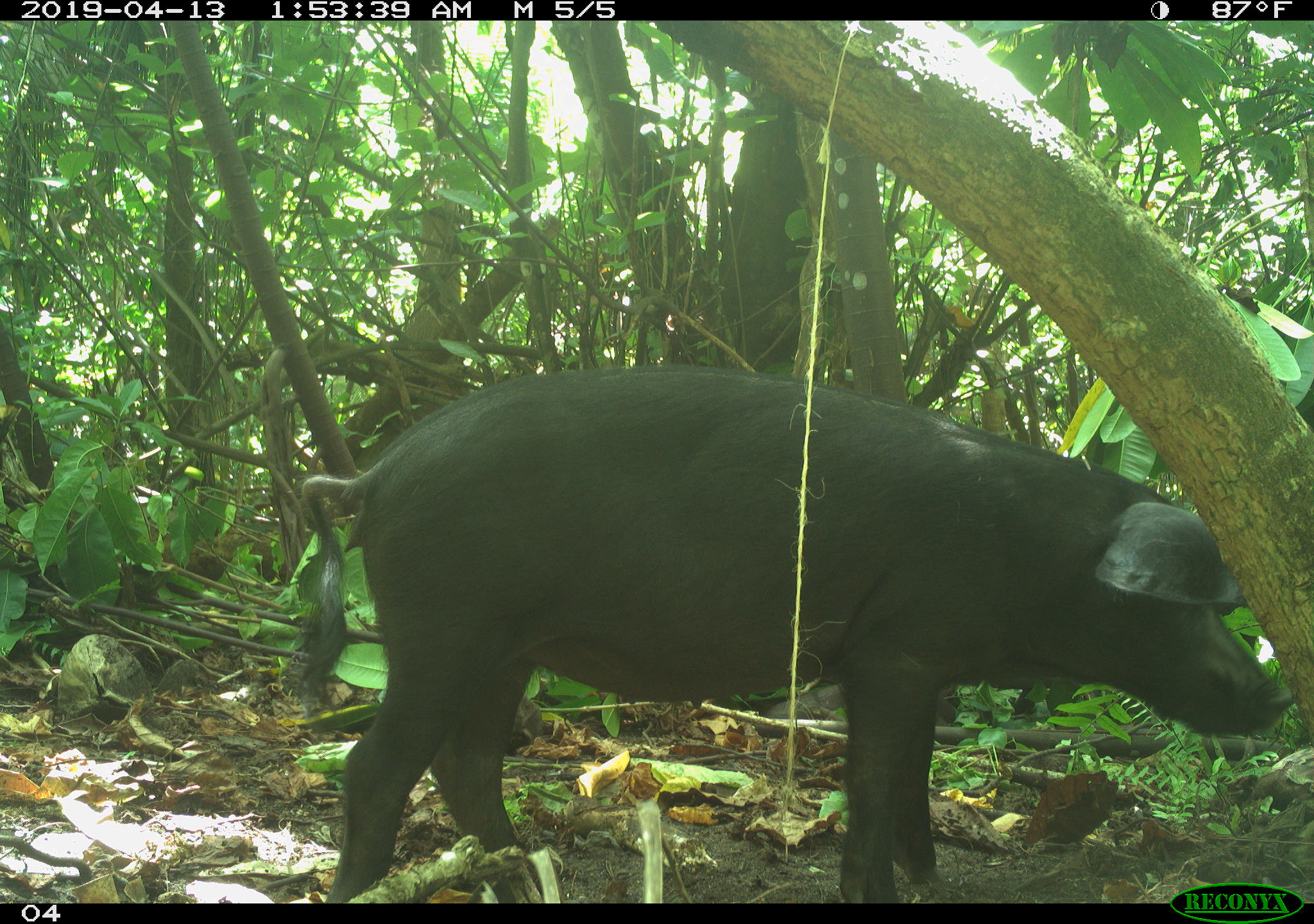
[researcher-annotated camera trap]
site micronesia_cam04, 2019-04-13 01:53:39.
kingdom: Animalia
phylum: Chordata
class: Mammalia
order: Artiodactyla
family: Suidae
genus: Sus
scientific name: Sus scrofa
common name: pig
Pig (Sus scrofa).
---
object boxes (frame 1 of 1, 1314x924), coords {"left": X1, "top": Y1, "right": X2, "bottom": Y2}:
pig: {"left": 283, "top": 353, "right": 1302, "bottom": 903}